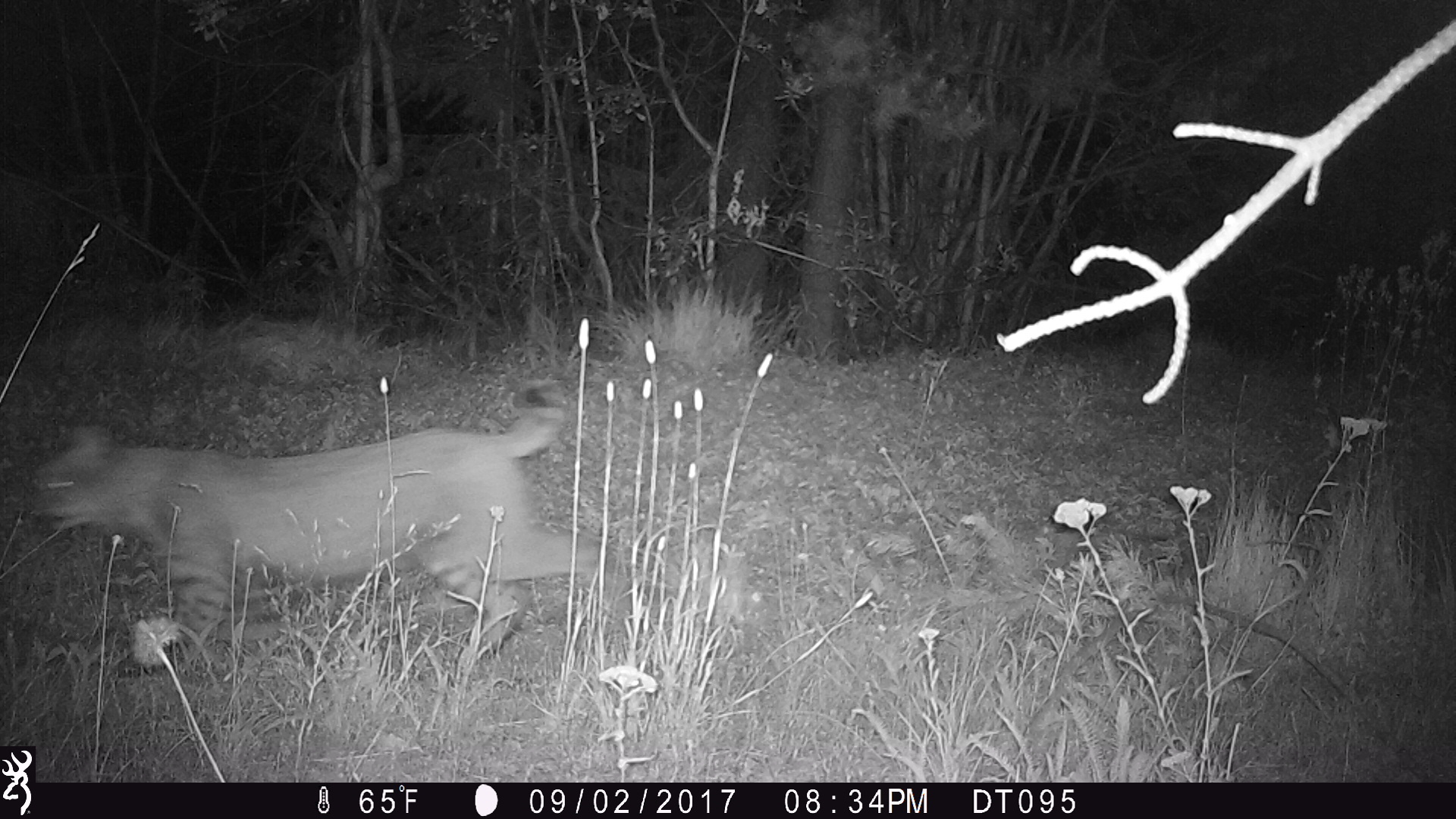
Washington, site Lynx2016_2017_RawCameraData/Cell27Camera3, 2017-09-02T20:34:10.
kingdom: Animalia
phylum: Chordata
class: Mammalia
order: Carnivora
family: Felidae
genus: Lynx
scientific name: Lynx rufus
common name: bobcat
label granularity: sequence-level